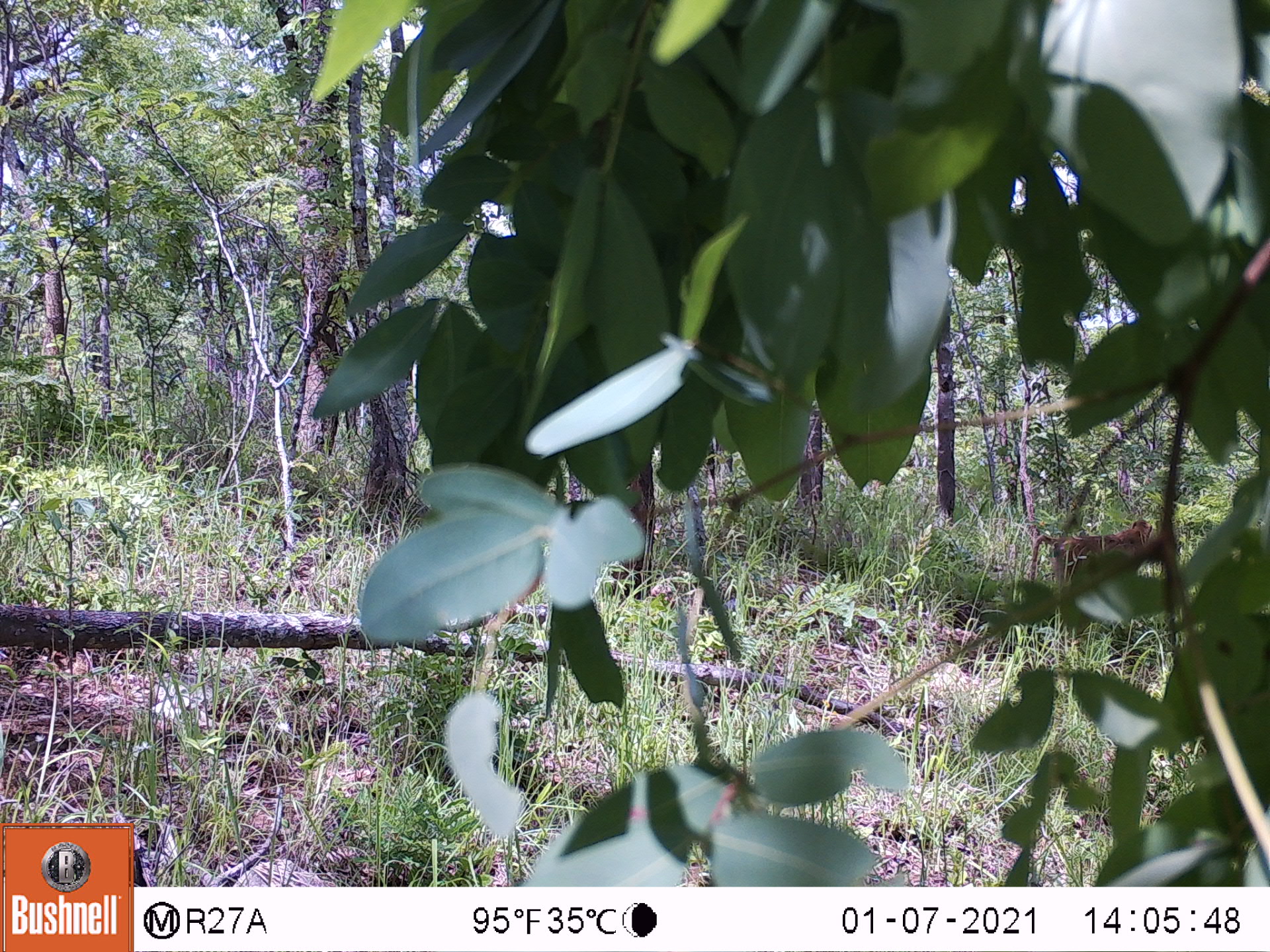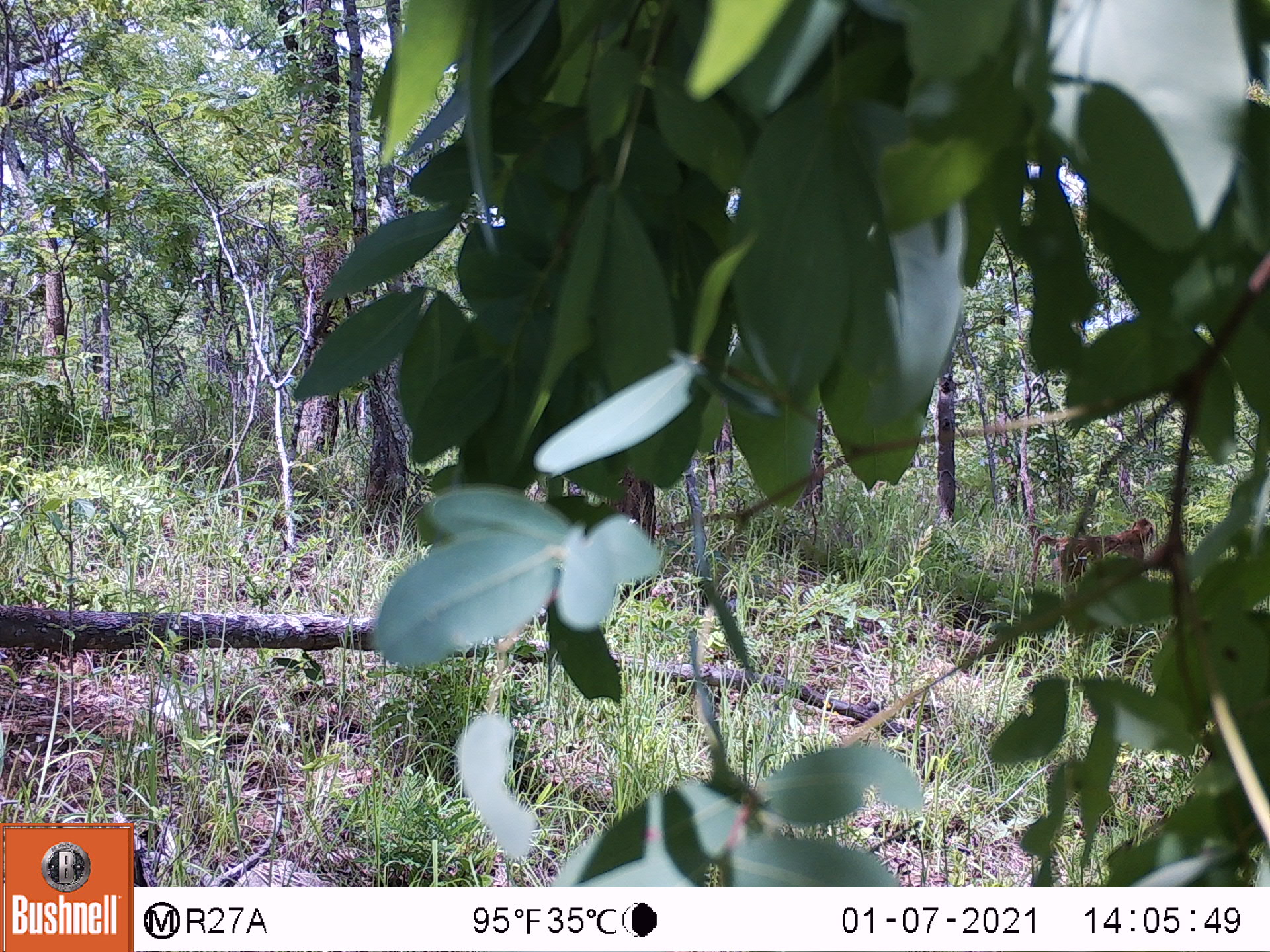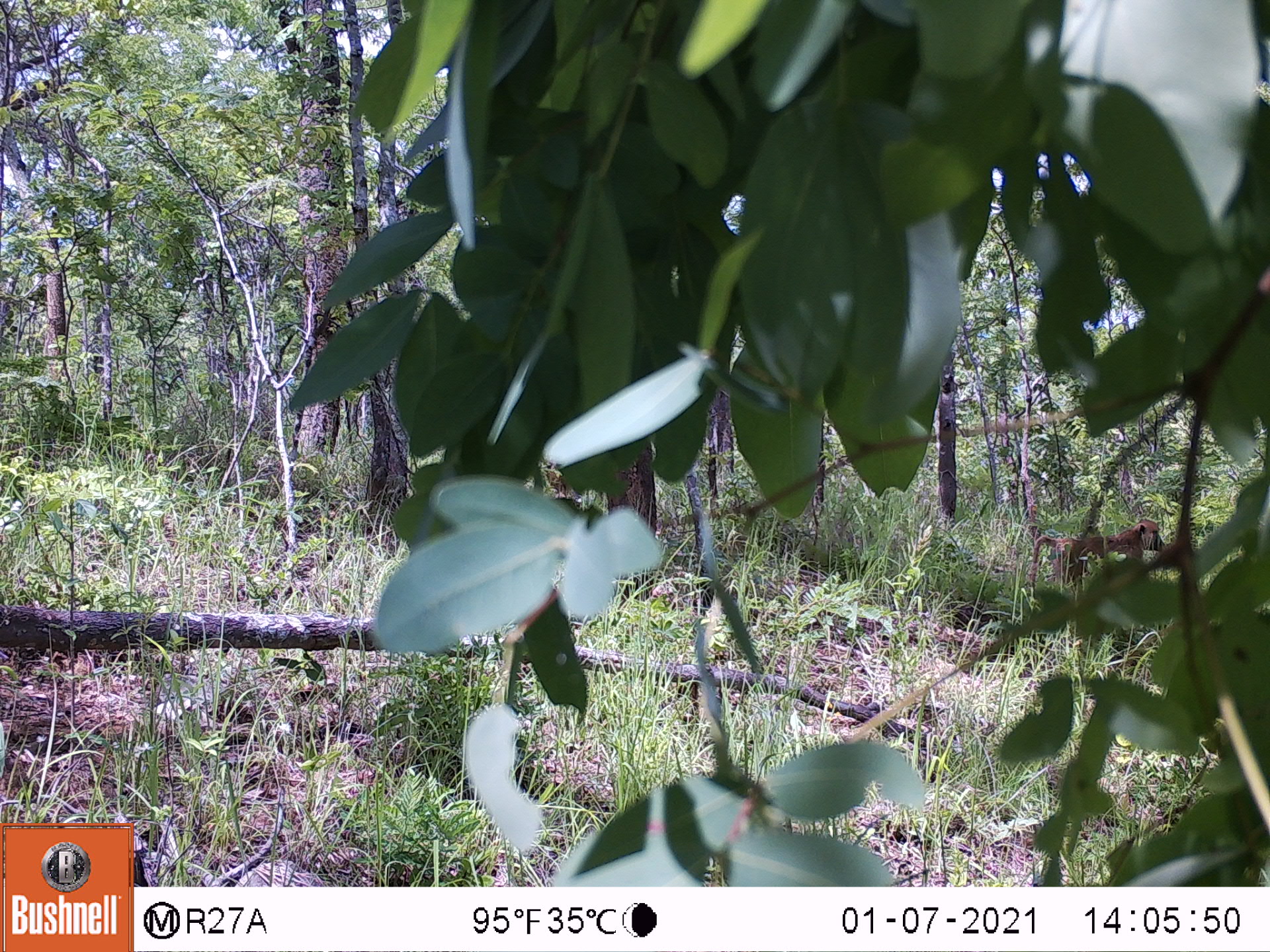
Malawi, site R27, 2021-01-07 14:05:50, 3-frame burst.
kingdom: Animalia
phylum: Chordata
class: Mammalia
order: Primates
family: Cercopithecidae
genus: Papio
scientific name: Papio cynocephalus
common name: yellow baboon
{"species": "yellow baboon (Papio cynocephalus)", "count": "1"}